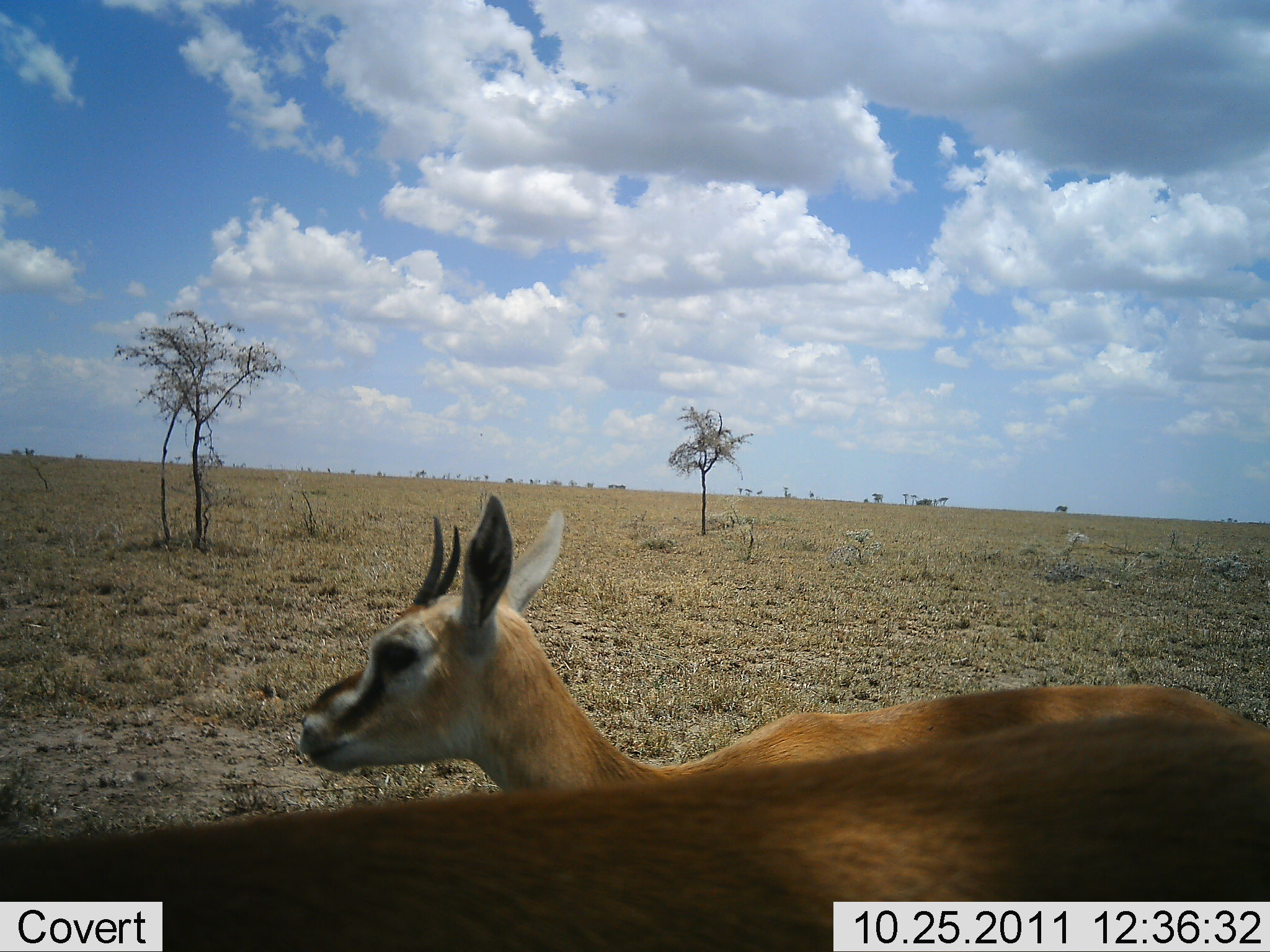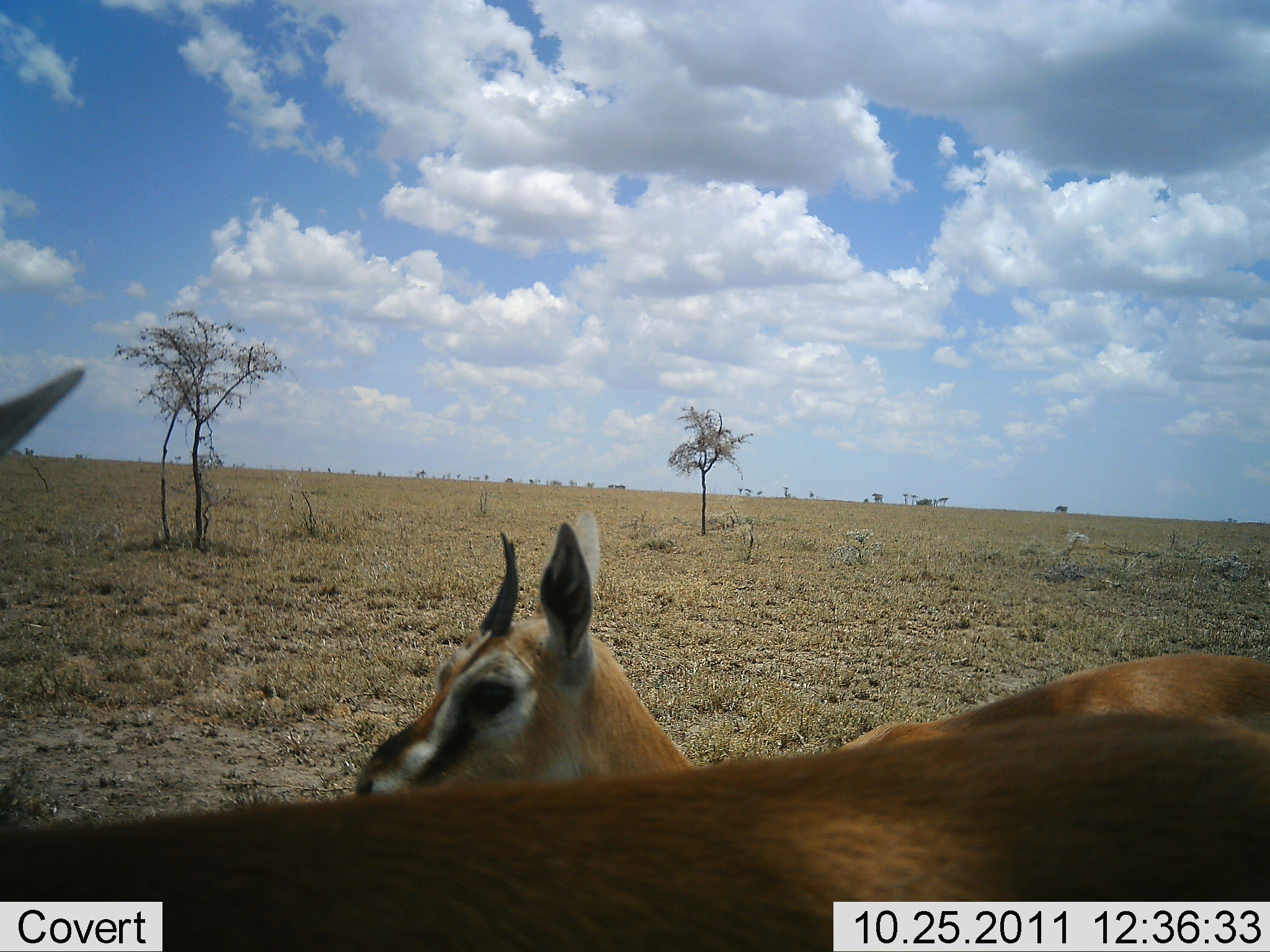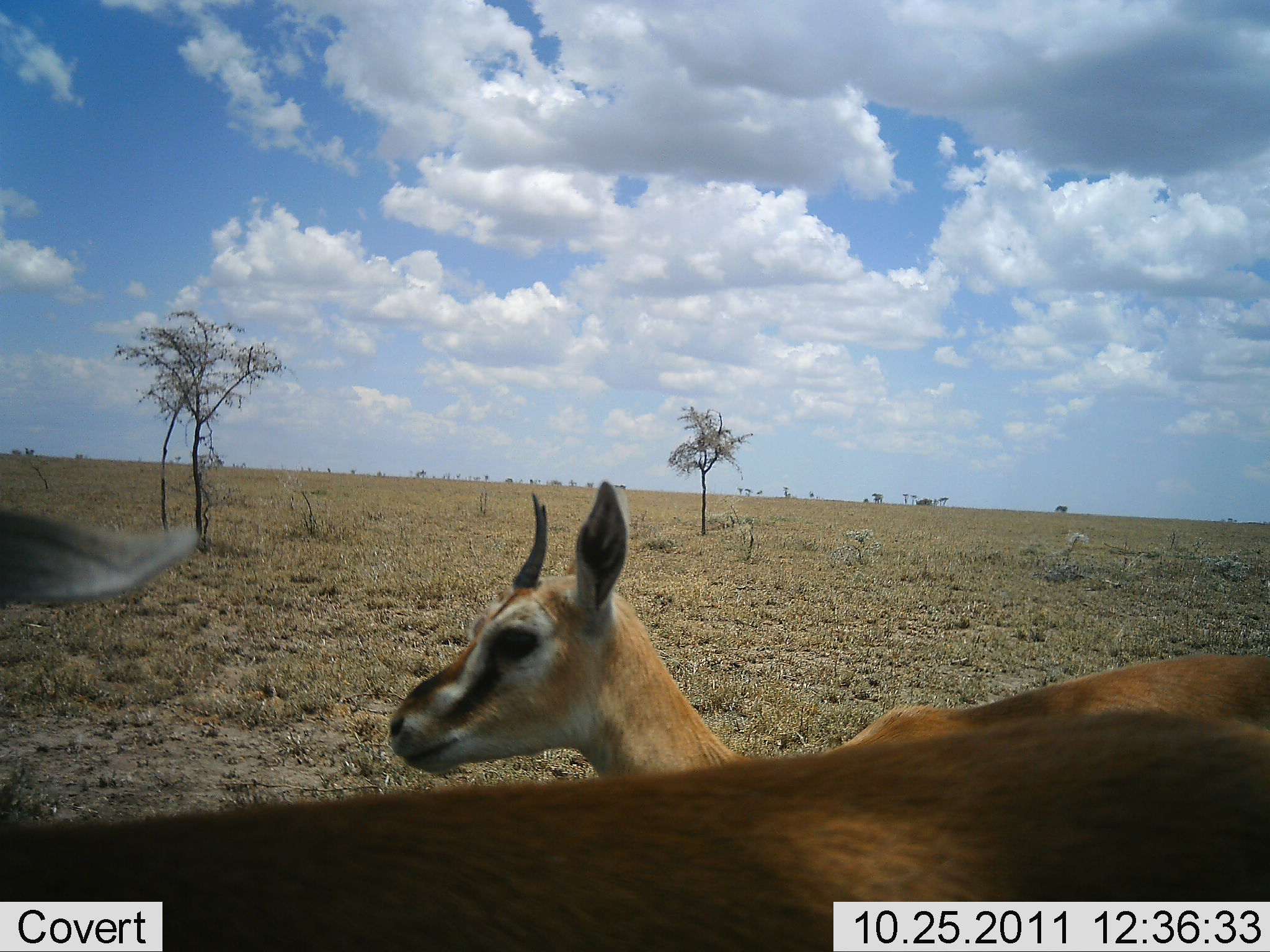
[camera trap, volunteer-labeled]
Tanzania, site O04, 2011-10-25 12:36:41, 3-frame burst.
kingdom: Animalia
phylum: Chordata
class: Mammalia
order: Artiodactyla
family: Bovidae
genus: Eudorcas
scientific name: Eudorcas thomsonii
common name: thomson's gazelle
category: gazellethomsons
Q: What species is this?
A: Gazellethomsons (thomson's gazelle) (Eudorcas thomsonii).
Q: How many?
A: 2.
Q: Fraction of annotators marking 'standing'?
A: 91%.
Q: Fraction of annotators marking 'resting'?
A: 0%.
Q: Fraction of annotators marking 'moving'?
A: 9%.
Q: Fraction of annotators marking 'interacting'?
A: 0%.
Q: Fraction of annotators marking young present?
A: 18%.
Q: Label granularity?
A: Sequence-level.